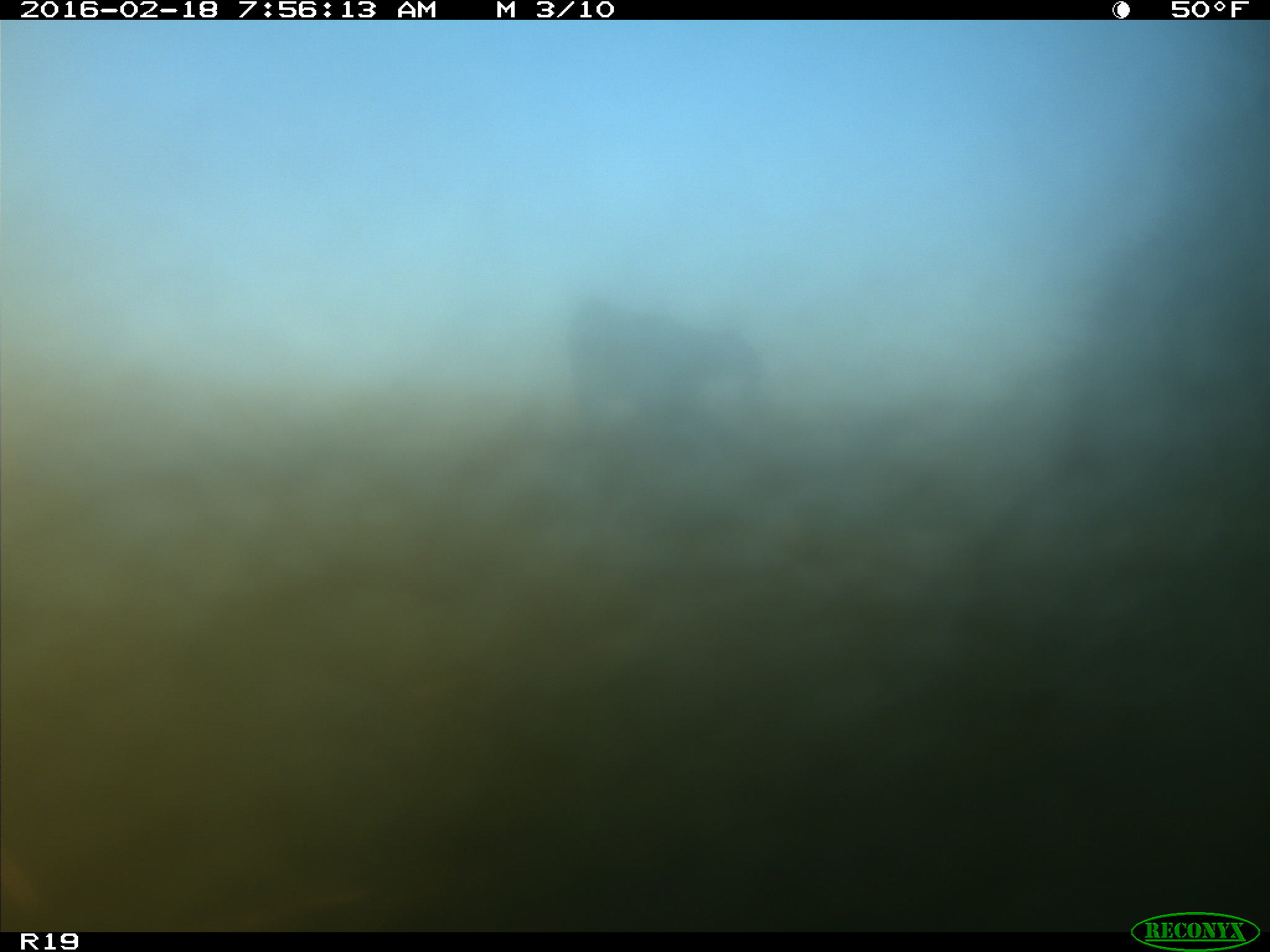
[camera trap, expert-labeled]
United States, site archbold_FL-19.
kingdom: Animalia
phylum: Chordata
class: Mammalia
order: Artiodactyla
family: Bovidae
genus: Bos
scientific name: Bos taurus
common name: domestic cow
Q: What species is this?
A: Bos taurus (domestic cow).